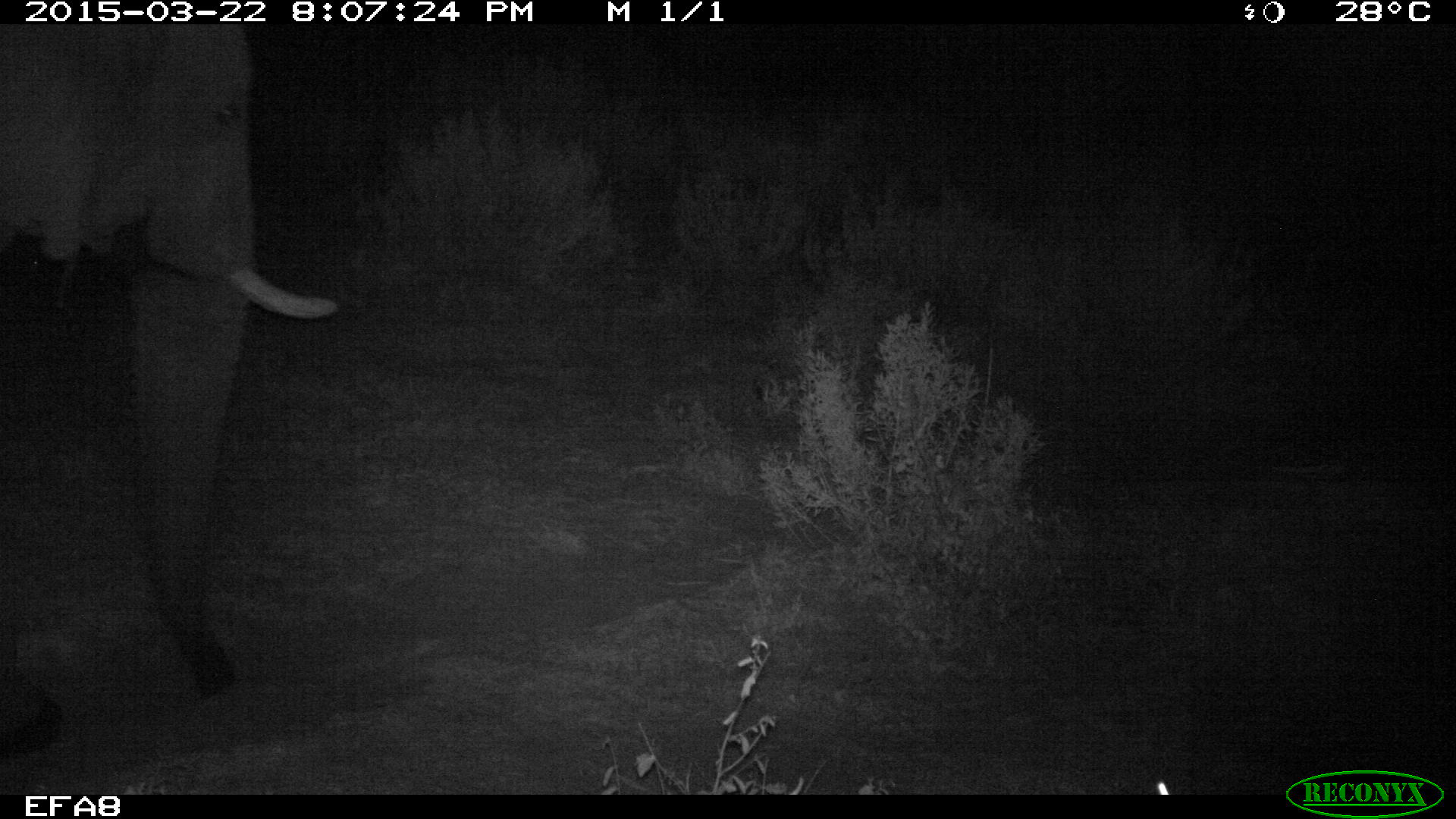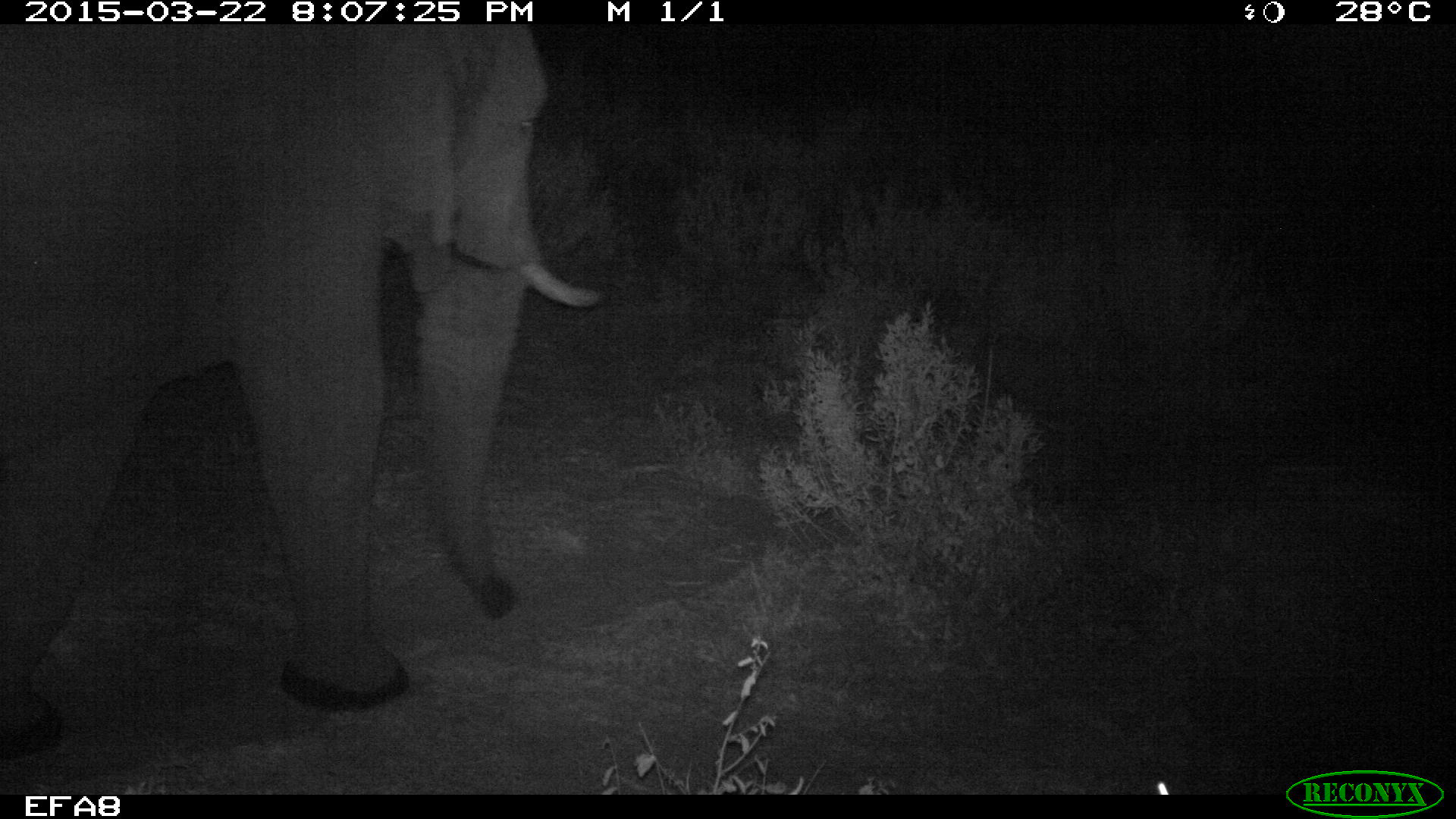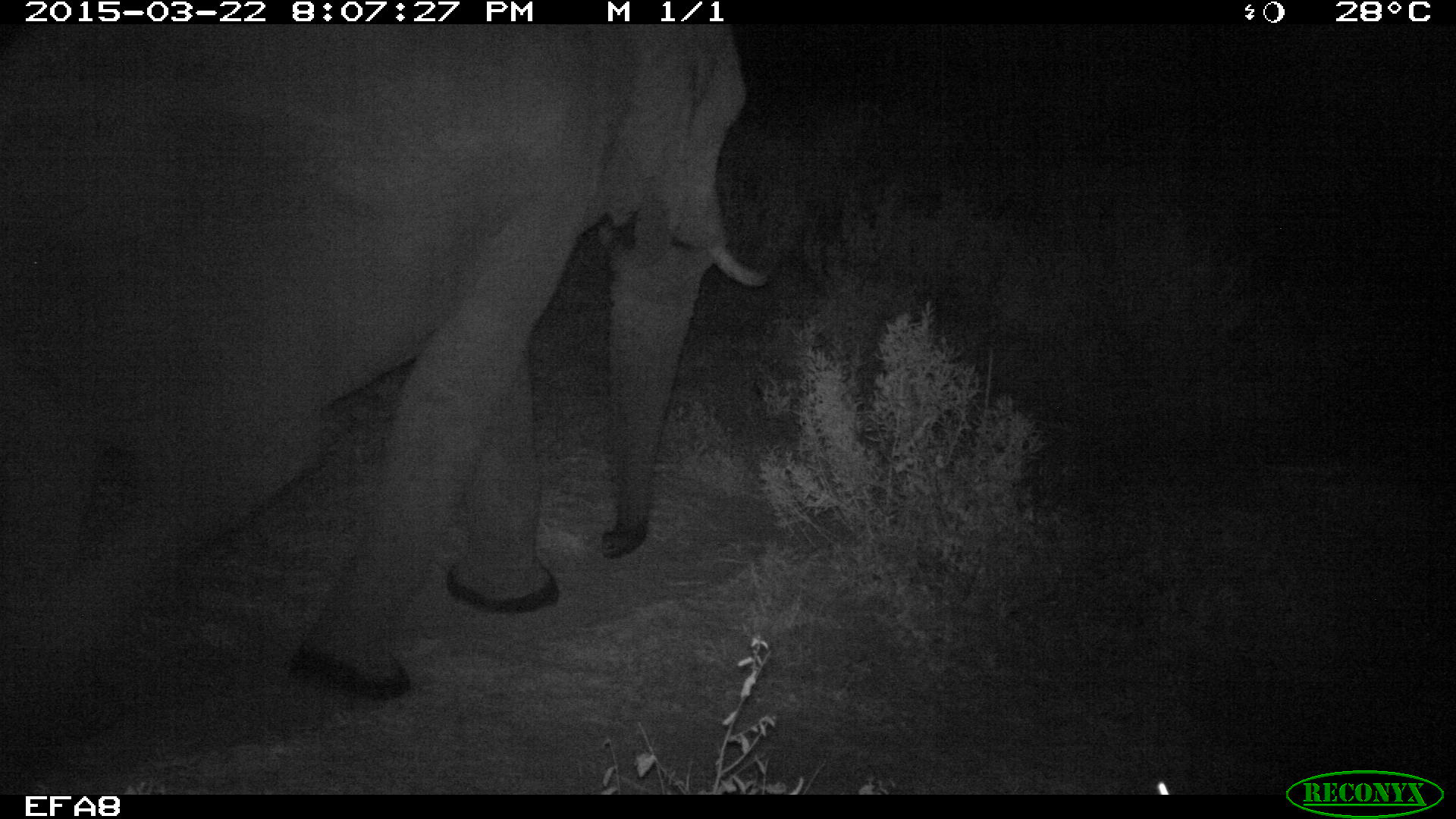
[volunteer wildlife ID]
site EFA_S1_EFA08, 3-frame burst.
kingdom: Animalia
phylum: Chordata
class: Mammalia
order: Proboscidea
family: Elephantidae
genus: Loxodonta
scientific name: Loxodonta africana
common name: african bush elephant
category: elephant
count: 1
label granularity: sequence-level